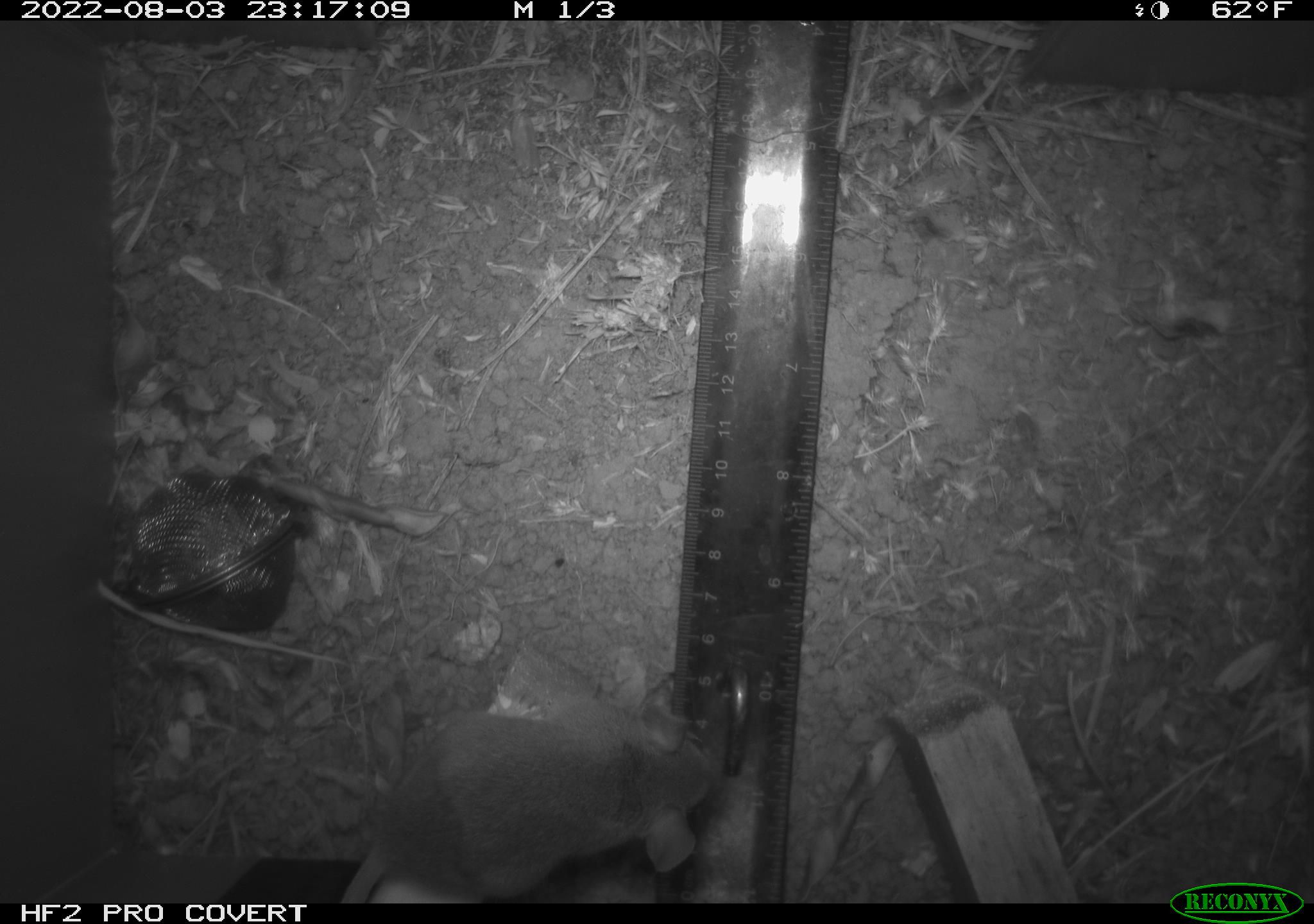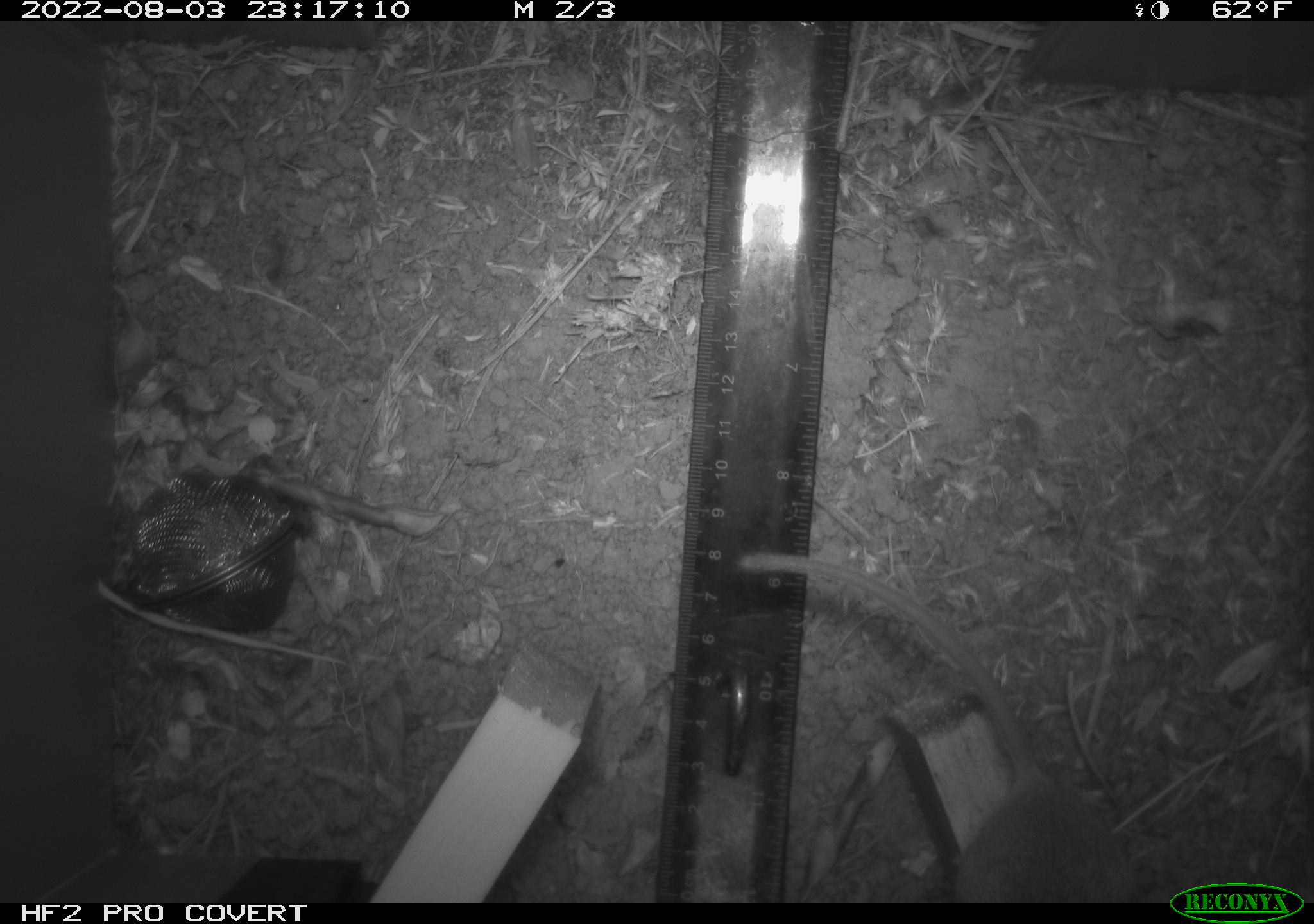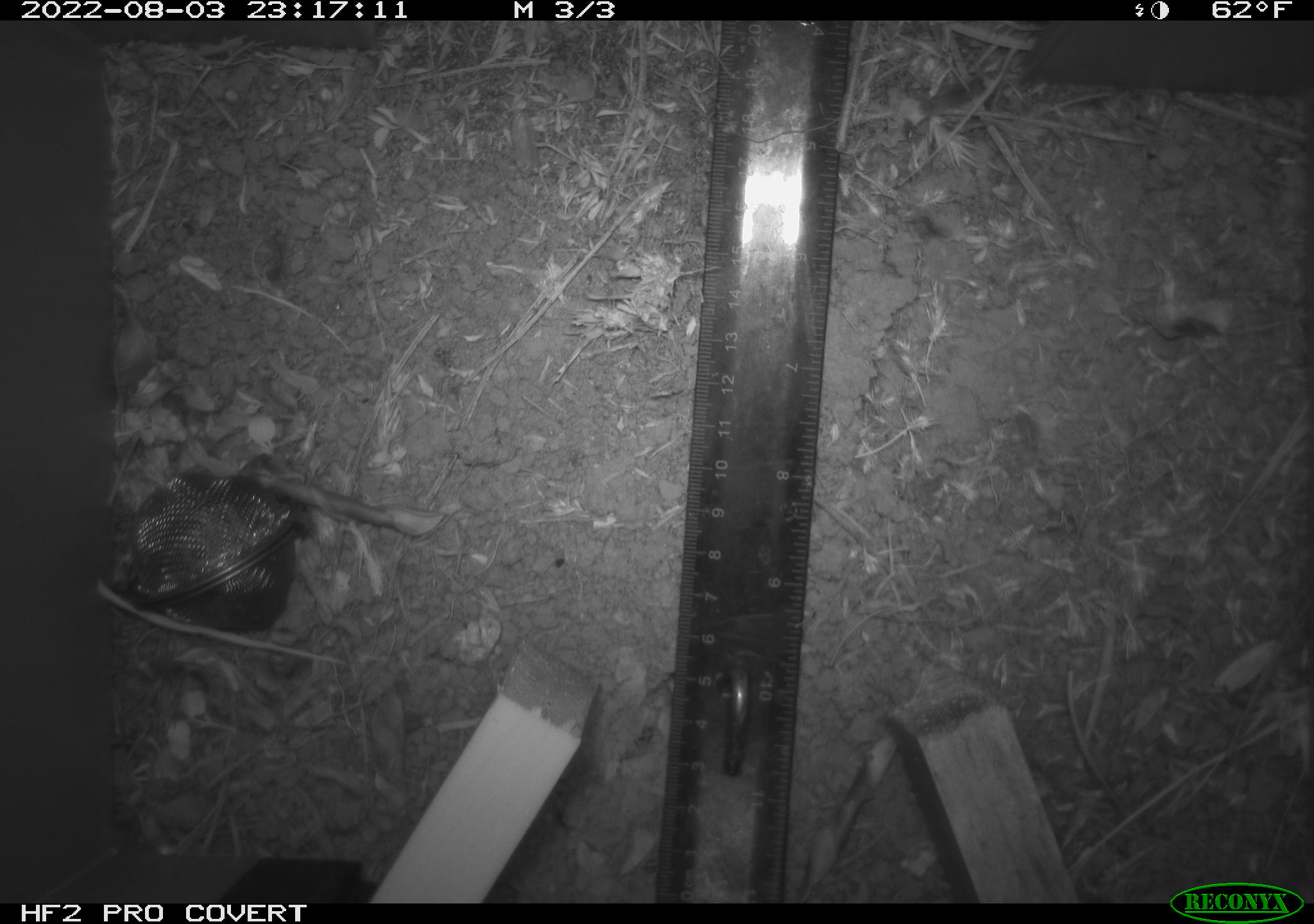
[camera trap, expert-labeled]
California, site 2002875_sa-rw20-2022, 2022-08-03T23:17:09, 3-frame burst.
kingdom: Animalia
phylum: Chordata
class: Mammalia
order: Rodentia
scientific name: Rodentia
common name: mouse species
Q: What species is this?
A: Mouse species (Rodentia).